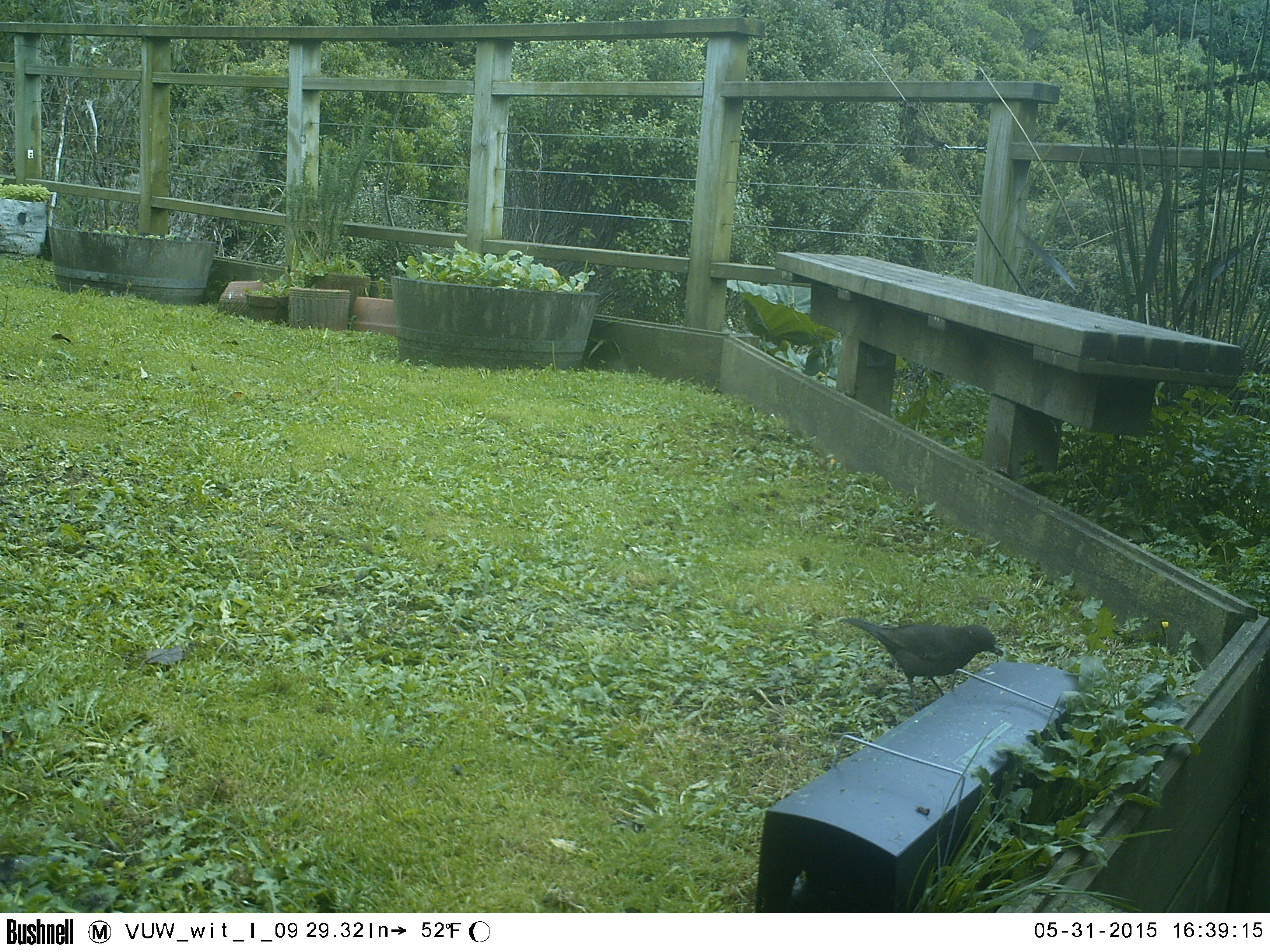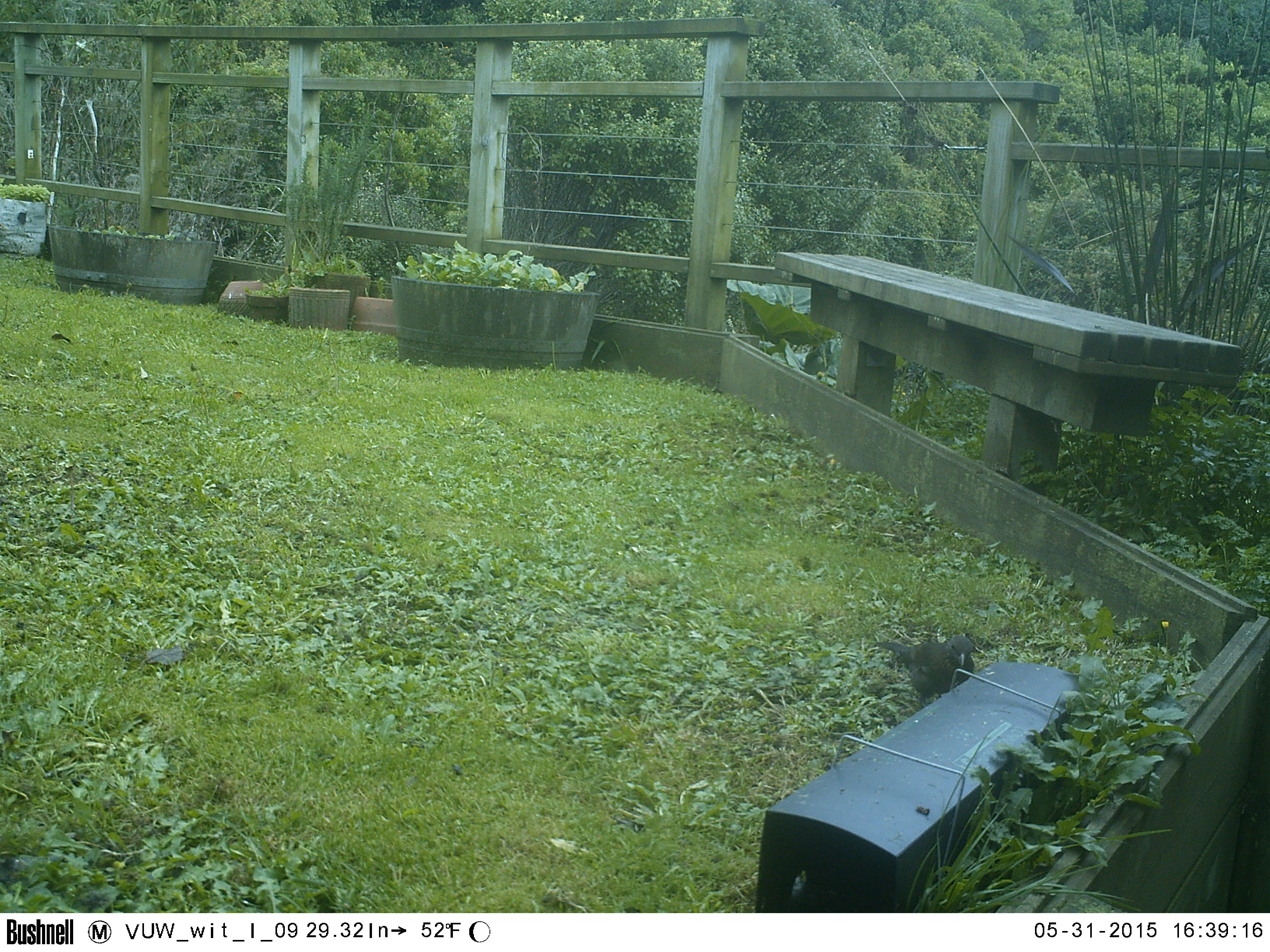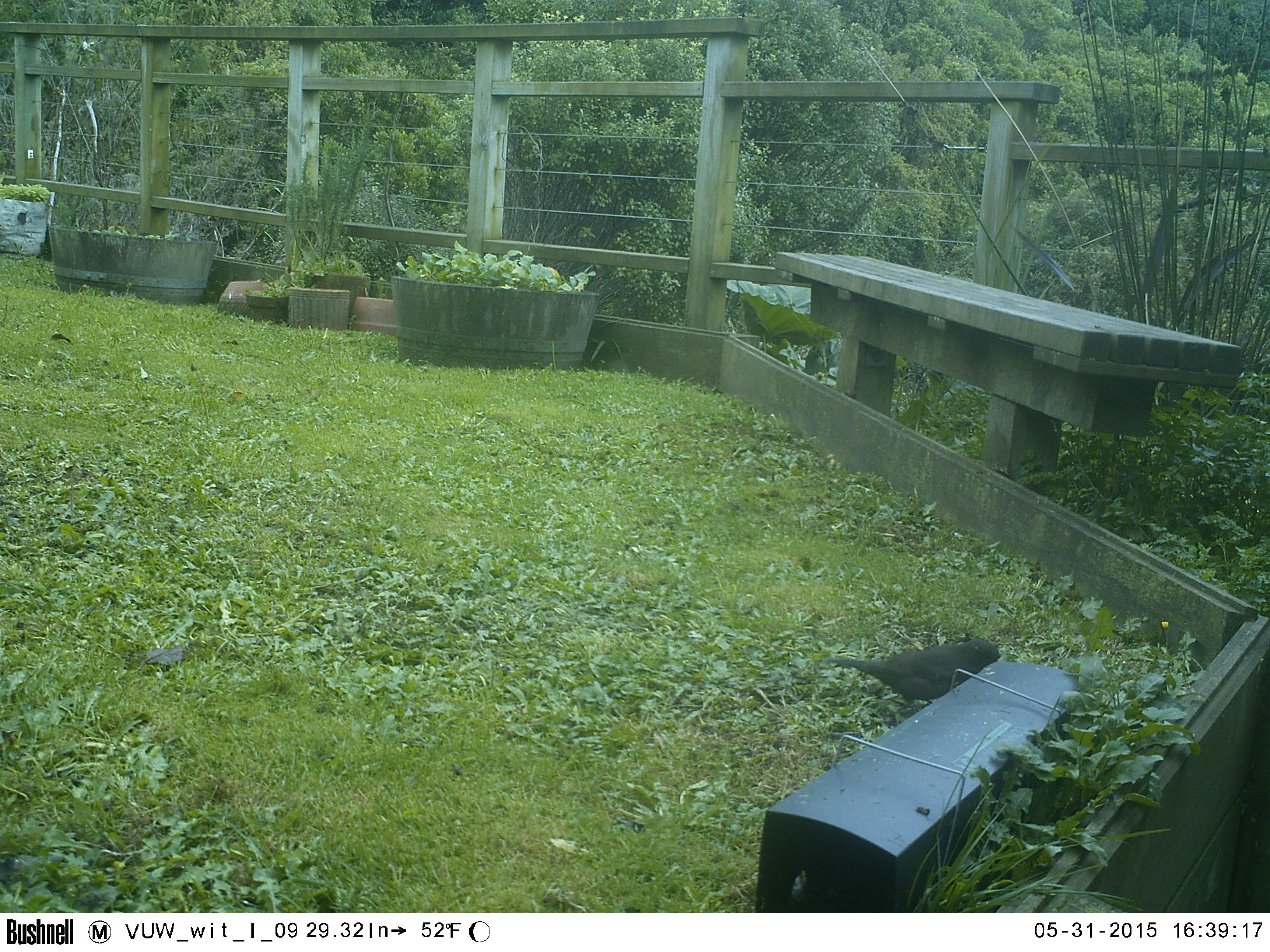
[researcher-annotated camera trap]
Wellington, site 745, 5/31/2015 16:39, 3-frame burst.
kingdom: Animalia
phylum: Chordata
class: Aves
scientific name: Aves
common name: bird